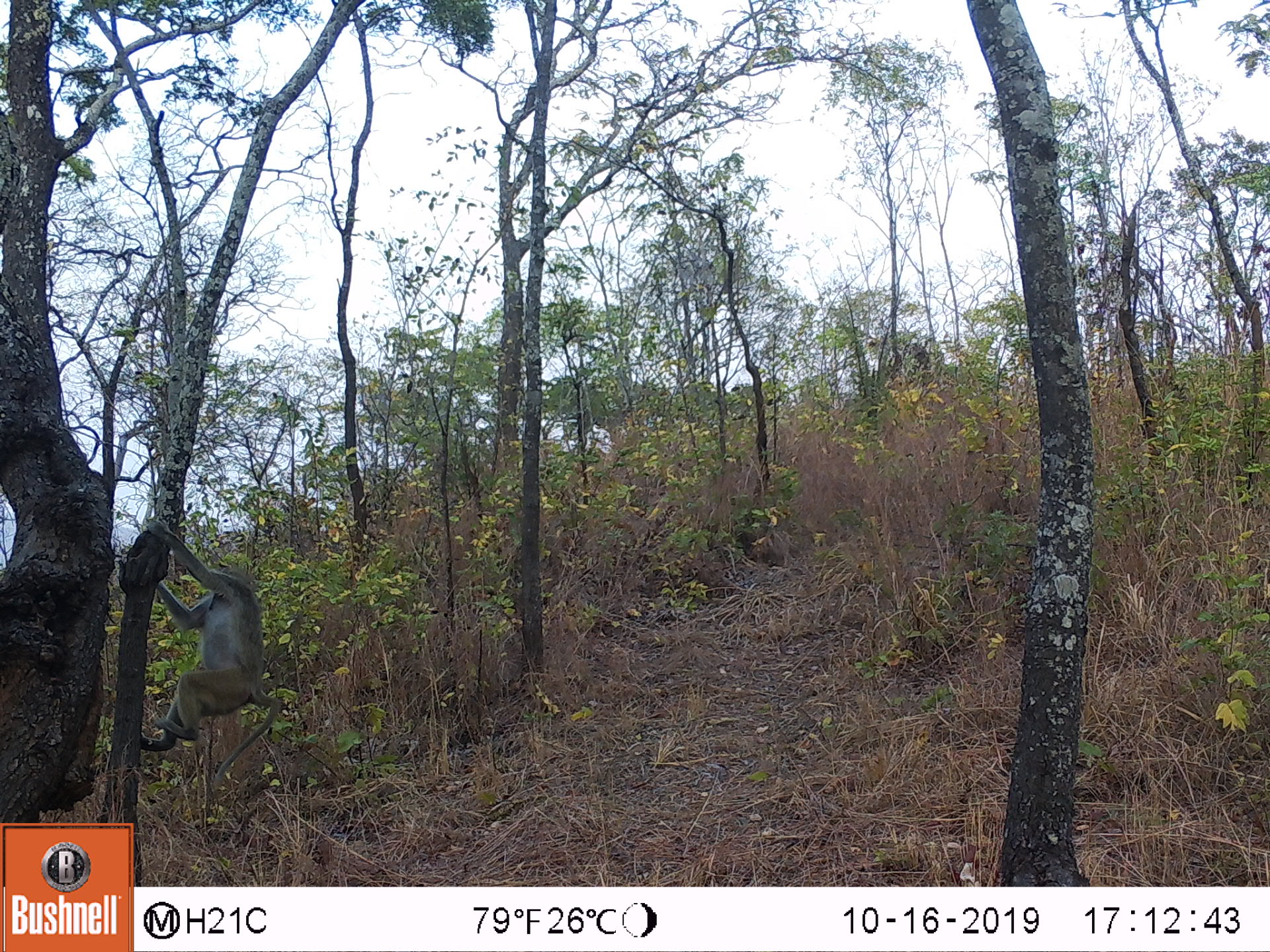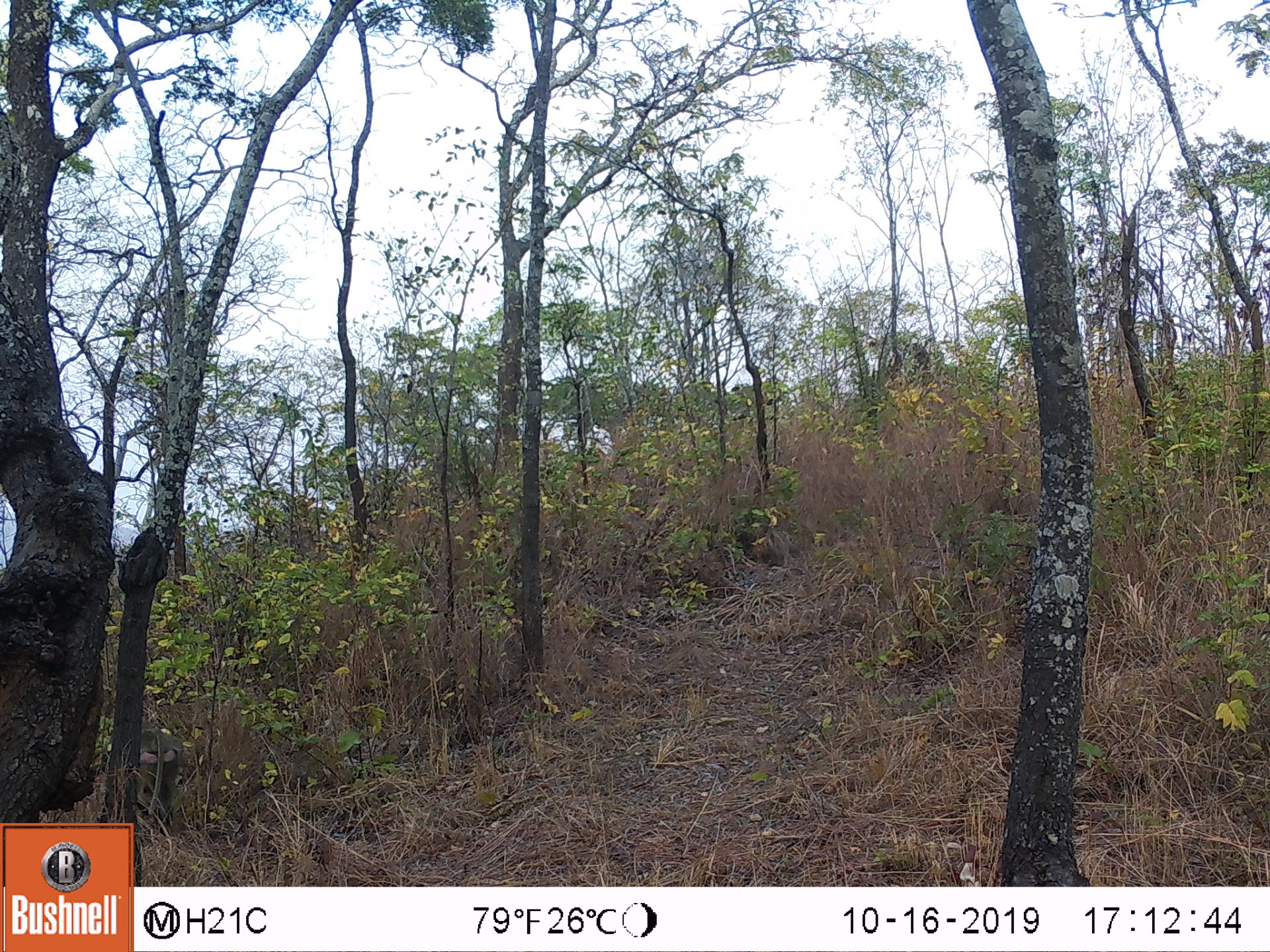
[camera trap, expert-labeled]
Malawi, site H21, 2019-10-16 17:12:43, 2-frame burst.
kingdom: Animalia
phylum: Chordata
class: Mammalia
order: Primates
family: Cercopithecidae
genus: Papio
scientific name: Papio cynocephalus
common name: yellow baboon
Yellow baboon (Papio cynocephalus), count 1.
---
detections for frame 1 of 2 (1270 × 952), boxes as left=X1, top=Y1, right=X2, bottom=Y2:
yellow baboon: left=126, top=540, right=287, bottom=801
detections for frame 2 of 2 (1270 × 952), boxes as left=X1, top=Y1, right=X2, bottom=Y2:
yellow baboon: left=125, top=717, right=187, bottom=823